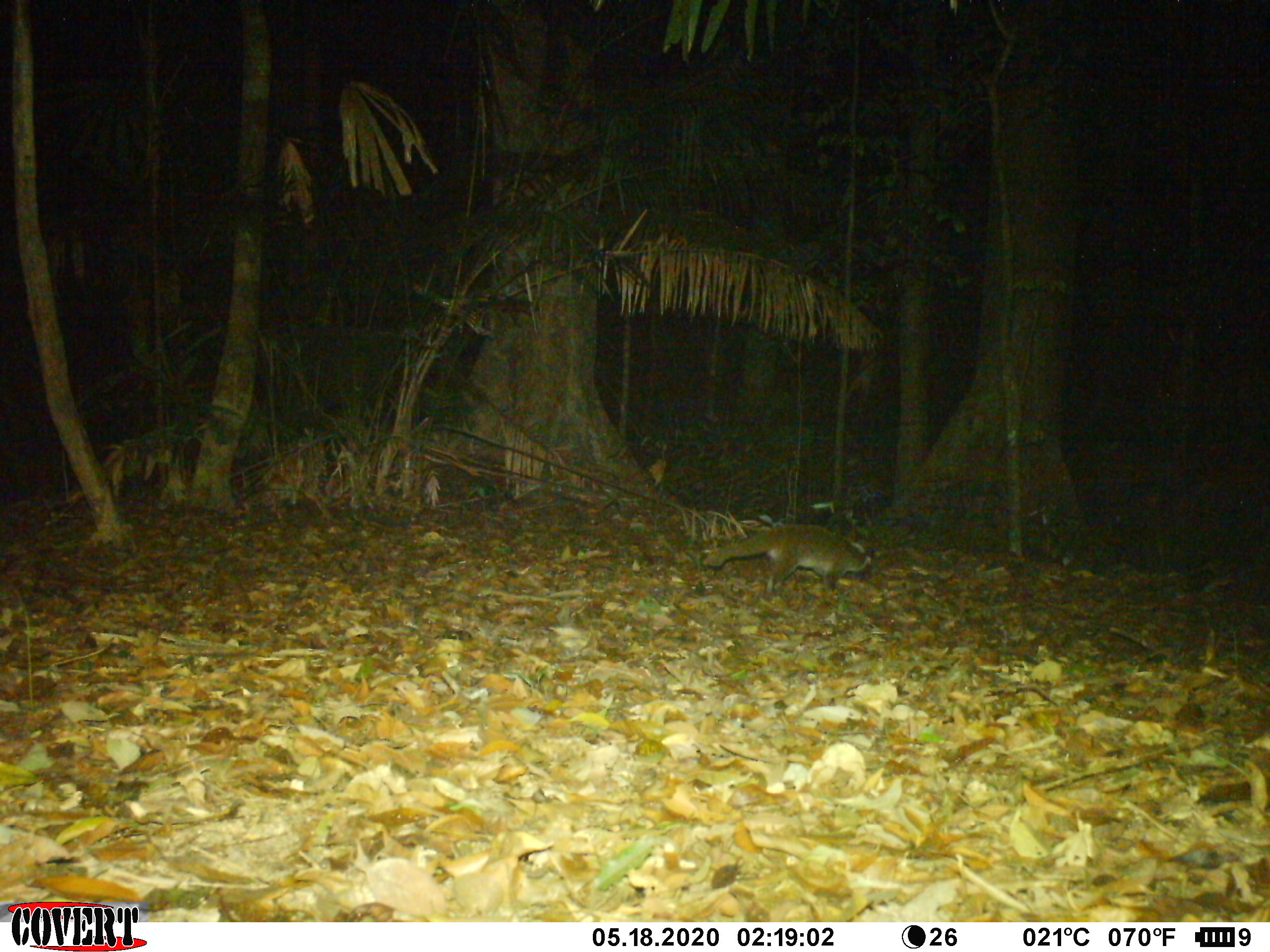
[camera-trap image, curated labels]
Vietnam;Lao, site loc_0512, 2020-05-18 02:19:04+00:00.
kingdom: Animalia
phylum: Chordata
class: Mammalia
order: Carnivora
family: Viverridae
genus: Paguma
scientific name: Paguma larvata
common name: masked palm civet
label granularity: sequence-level